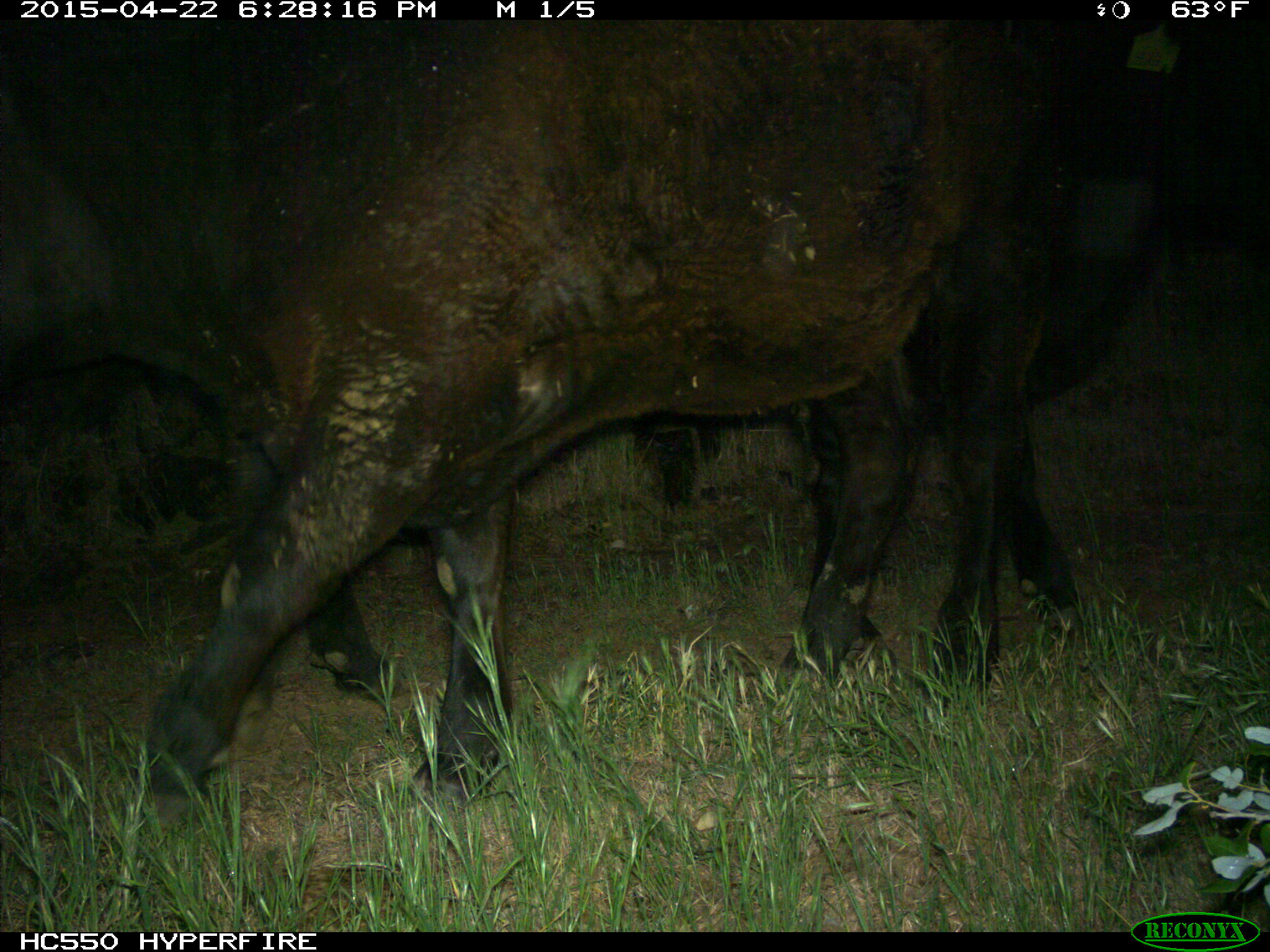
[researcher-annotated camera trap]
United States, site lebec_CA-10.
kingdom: Animalia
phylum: Chordata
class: Mammalia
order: Artiodactyla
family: Bovidae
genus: Bos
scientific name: Bos taurus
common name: domestic cow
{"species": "Bos taurus (domestic cow)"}